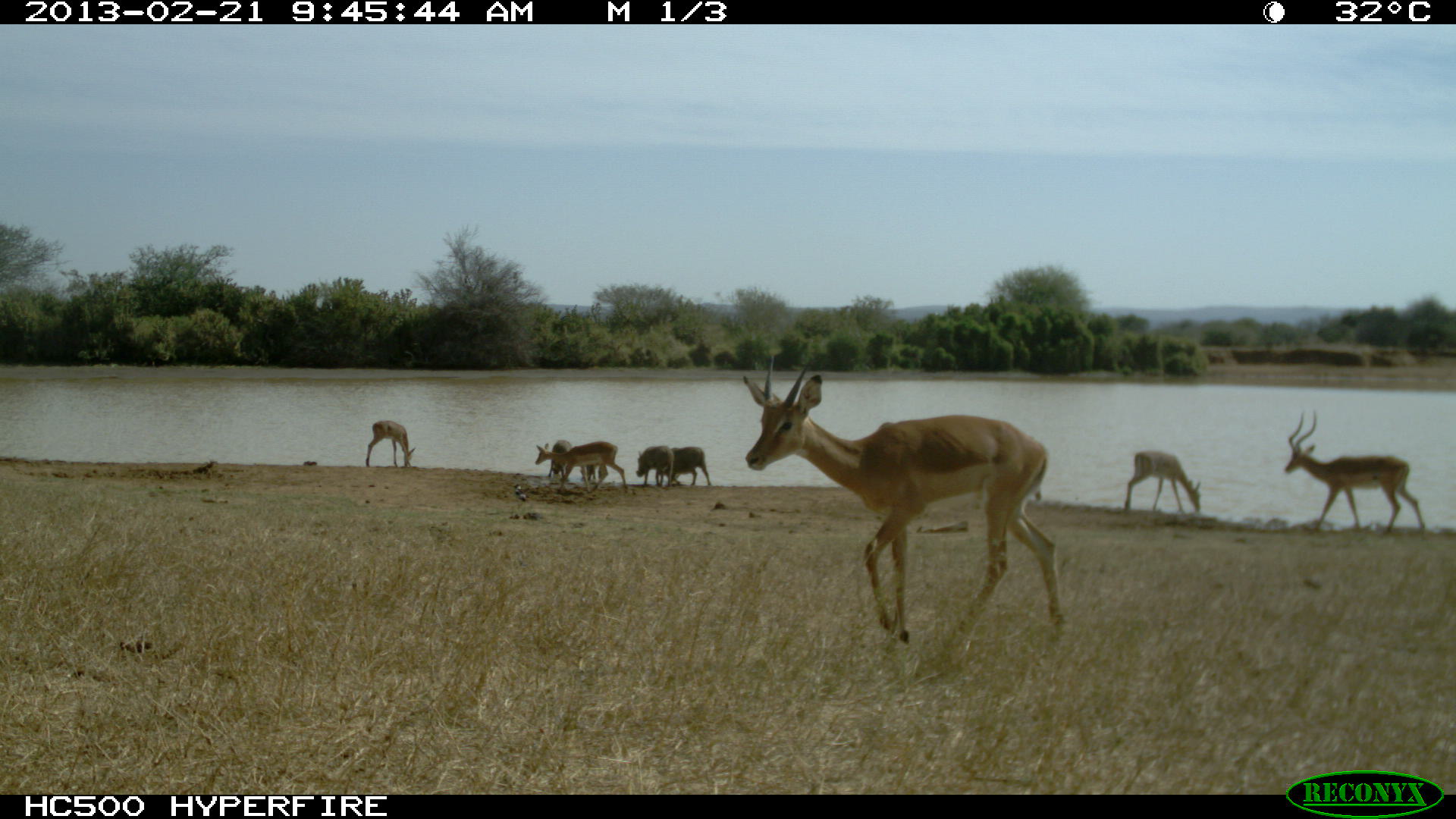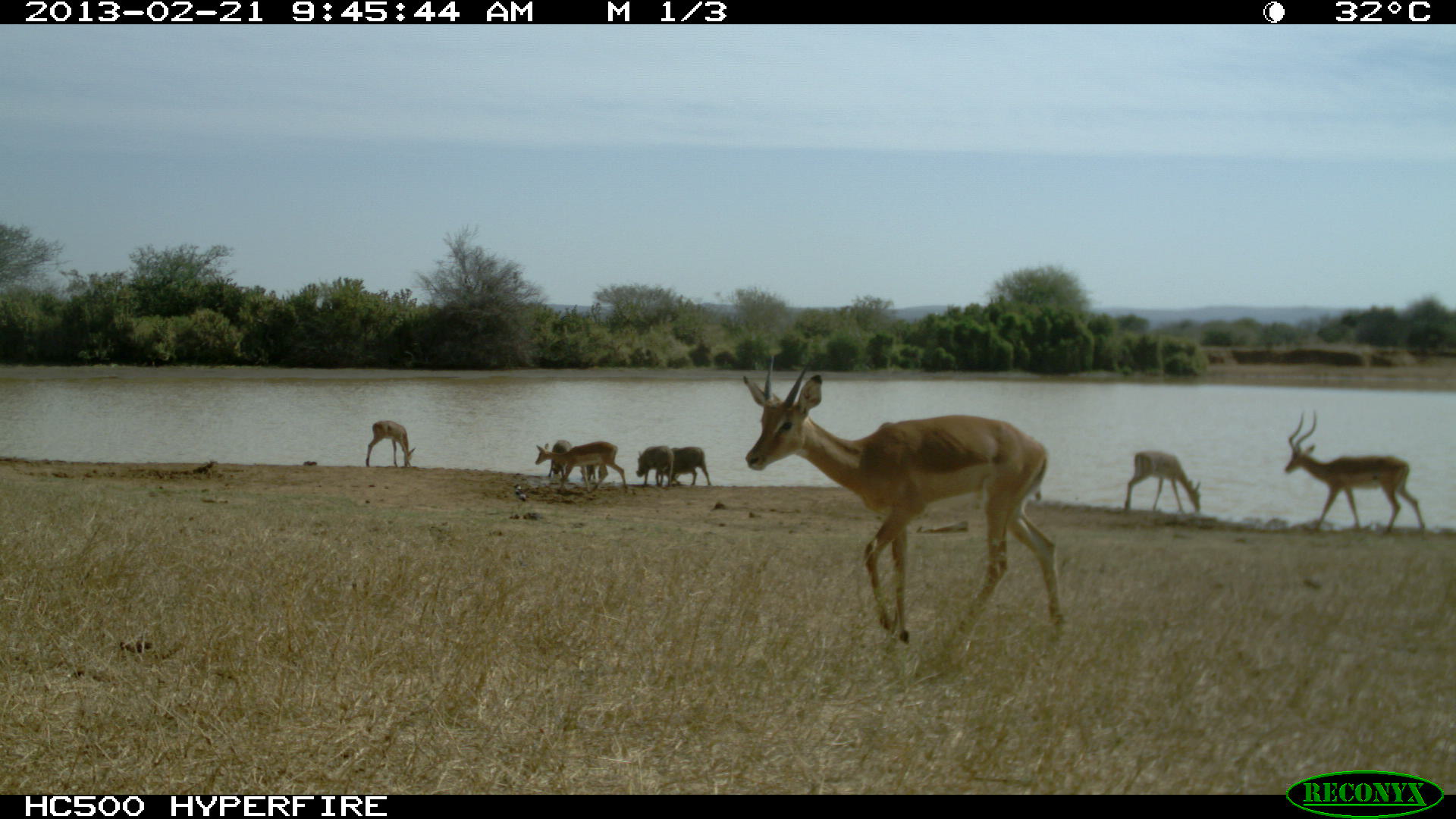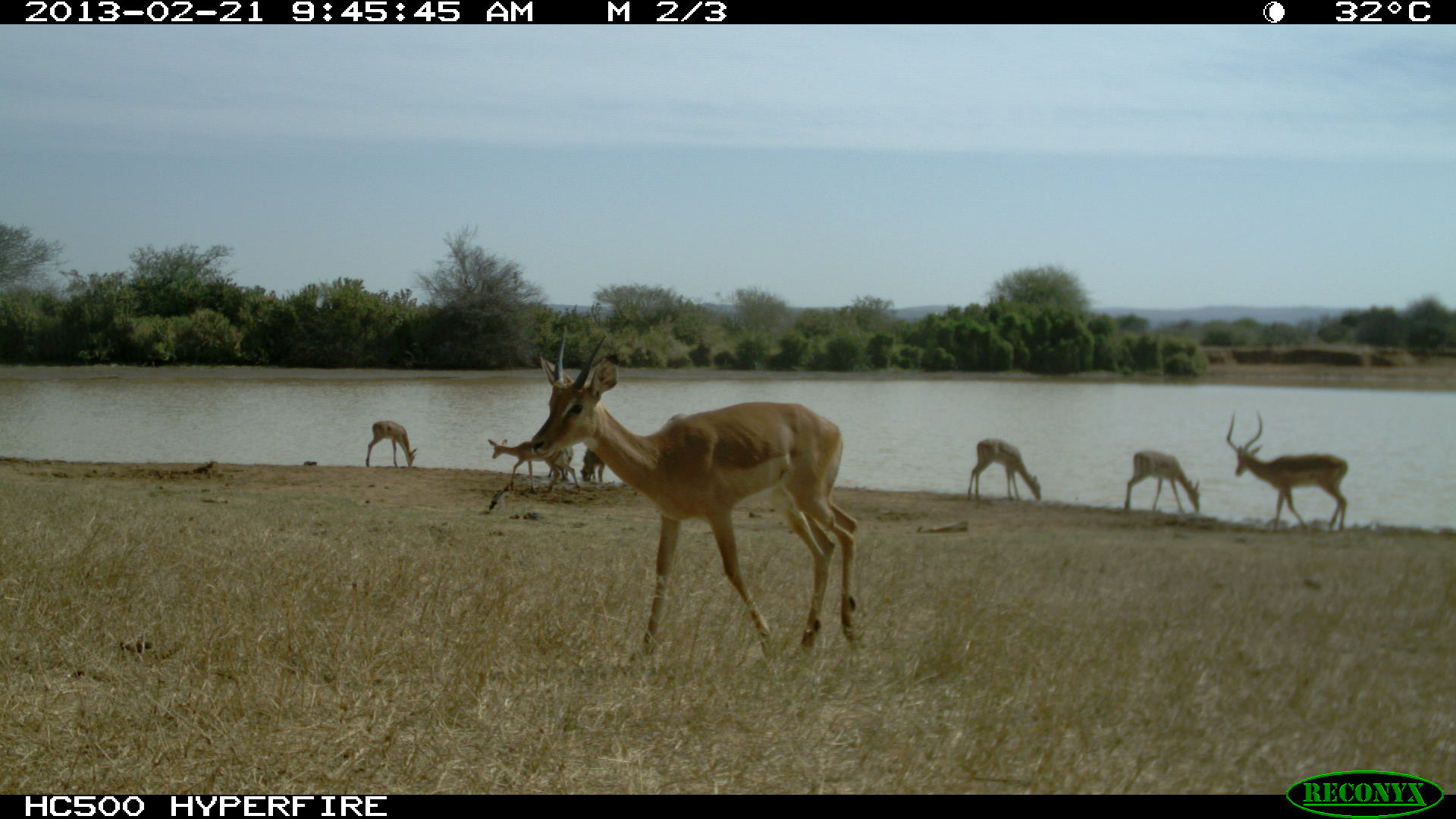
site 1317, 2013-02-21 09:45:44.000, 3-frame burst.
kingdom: Animalia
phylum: Chordata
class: Mammalia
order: Artiodactyla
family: Suidae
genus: Phacochoerus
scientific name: Phacochoerus africanus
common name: common warthog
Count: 4.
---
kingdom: Animalia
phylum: Chordata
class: Mammalia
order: Artiodactyla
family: Bovidae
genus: Aepyceros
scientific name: Aepyceros melampus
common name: impala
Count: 5.